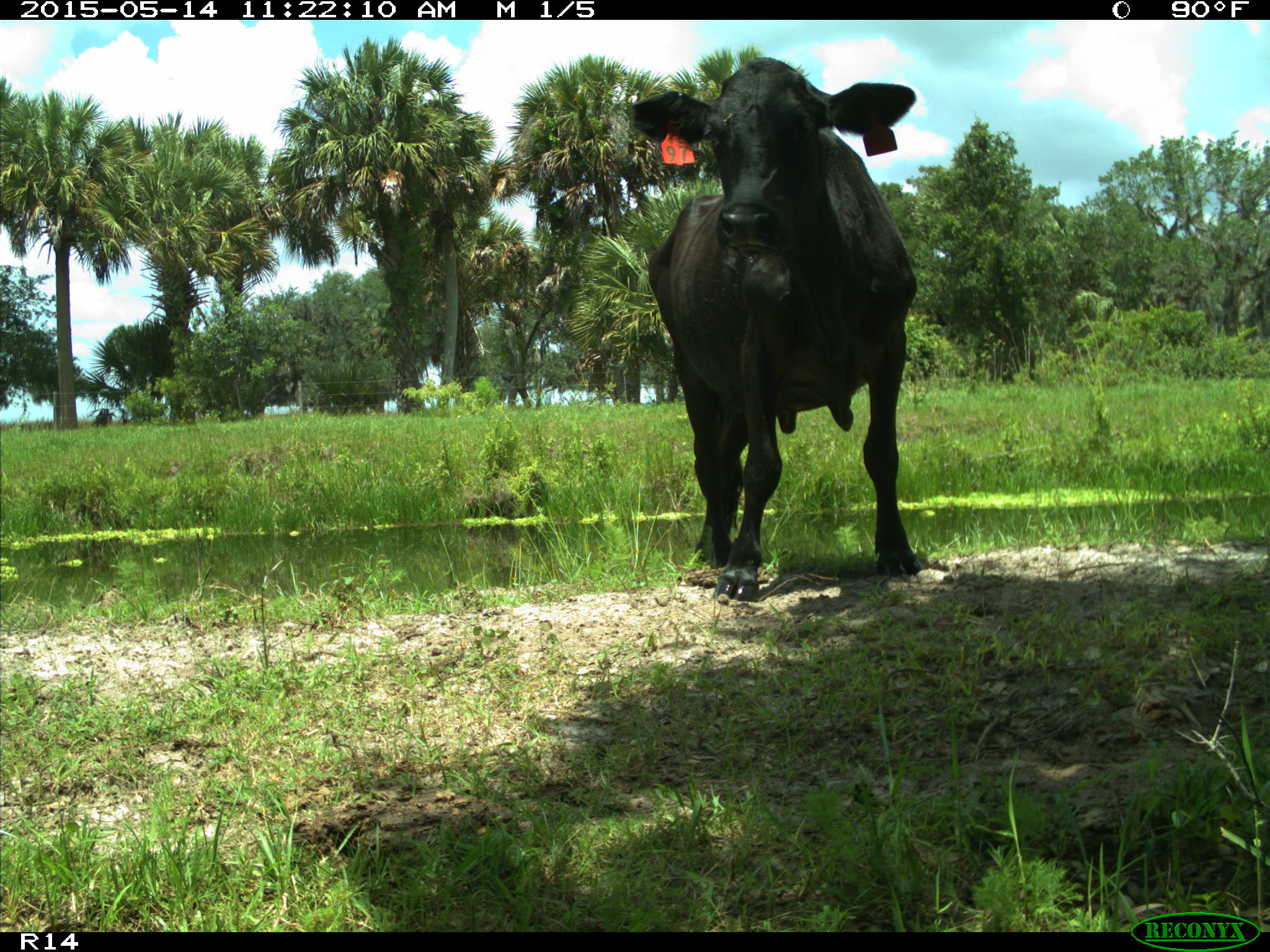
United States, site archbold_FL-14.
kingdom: Animalia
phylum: Chordata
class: Mammalia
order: Artiodactyla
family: Bovidae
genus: Bos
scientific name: Bos taurus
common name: domestic cow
Bos taurus (domestic cow).